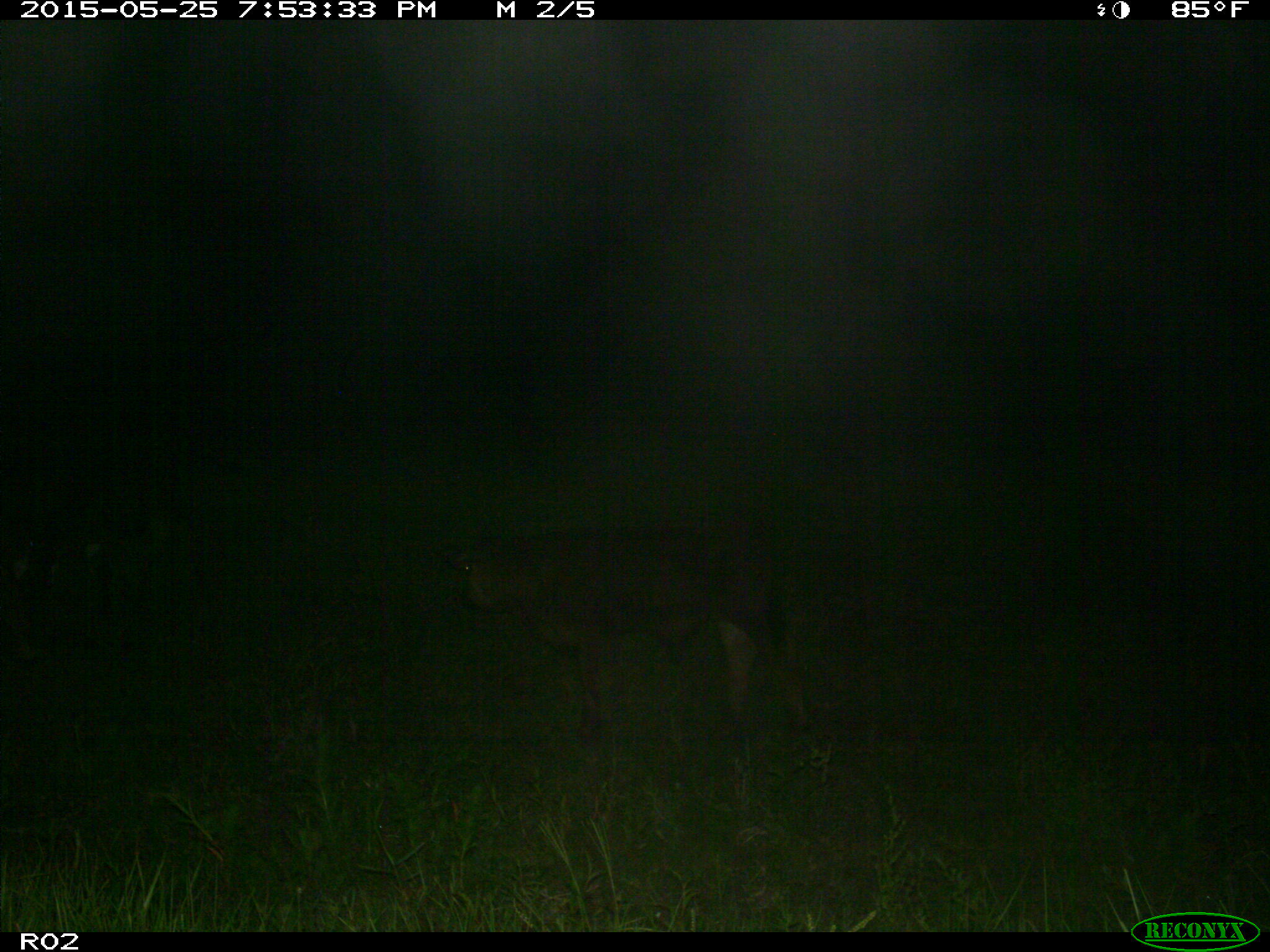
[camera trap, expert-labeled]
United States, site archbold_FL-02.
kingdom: Animalia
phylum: Chordata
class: Mammalia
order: Artiodactyla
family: Bovidae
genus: Bos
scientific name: Bos taurus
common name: domestic cow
Bos taurus (domestic cow).